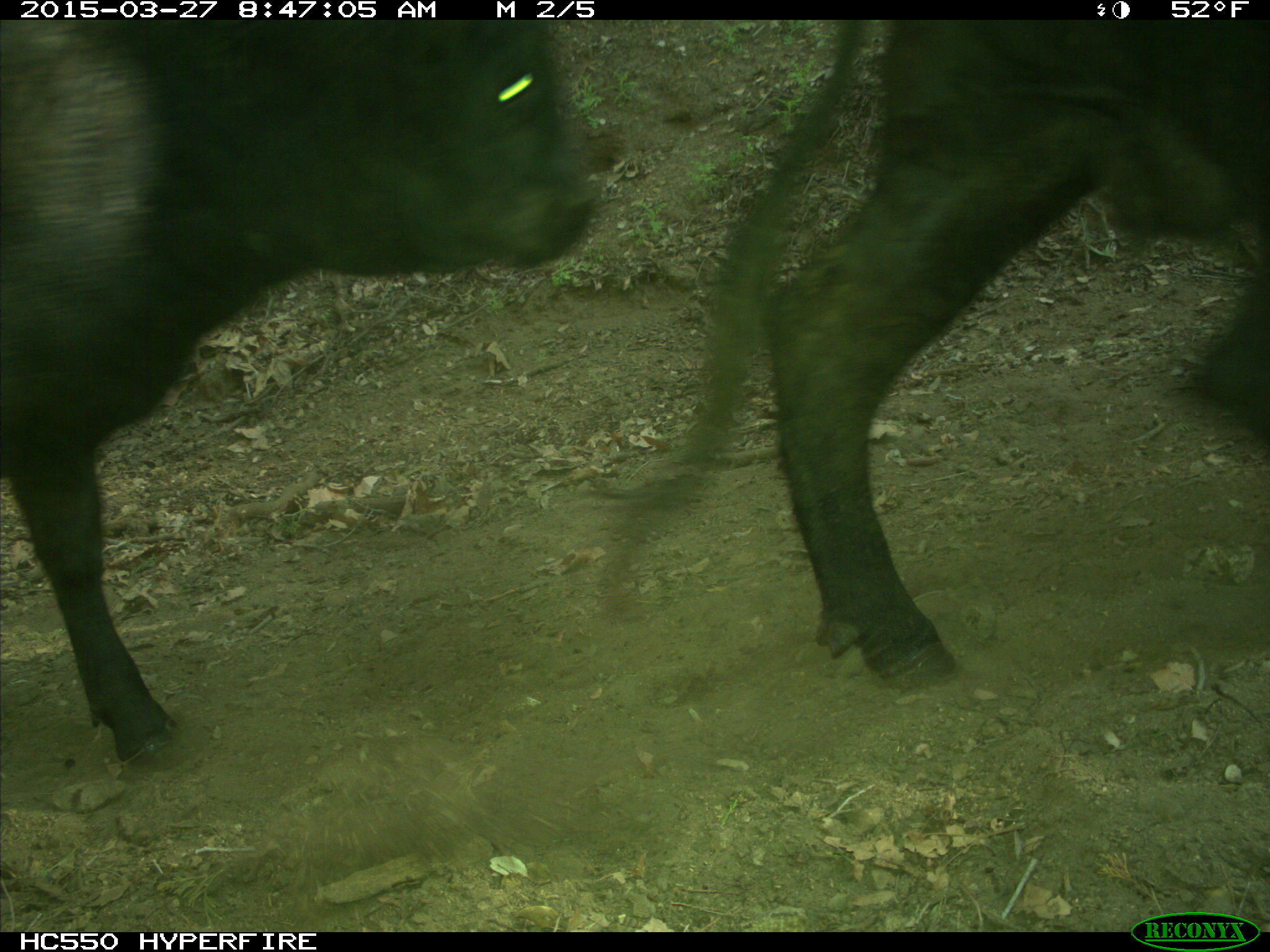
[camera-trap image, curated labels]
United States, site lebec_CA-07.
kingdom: Animalia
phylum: Chordata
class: Mammalia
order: Artiodactyla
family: Bovidae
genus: Bos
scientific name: Bos taurus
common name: domestic cow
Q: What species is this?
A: Bos taurus (domestic cow).